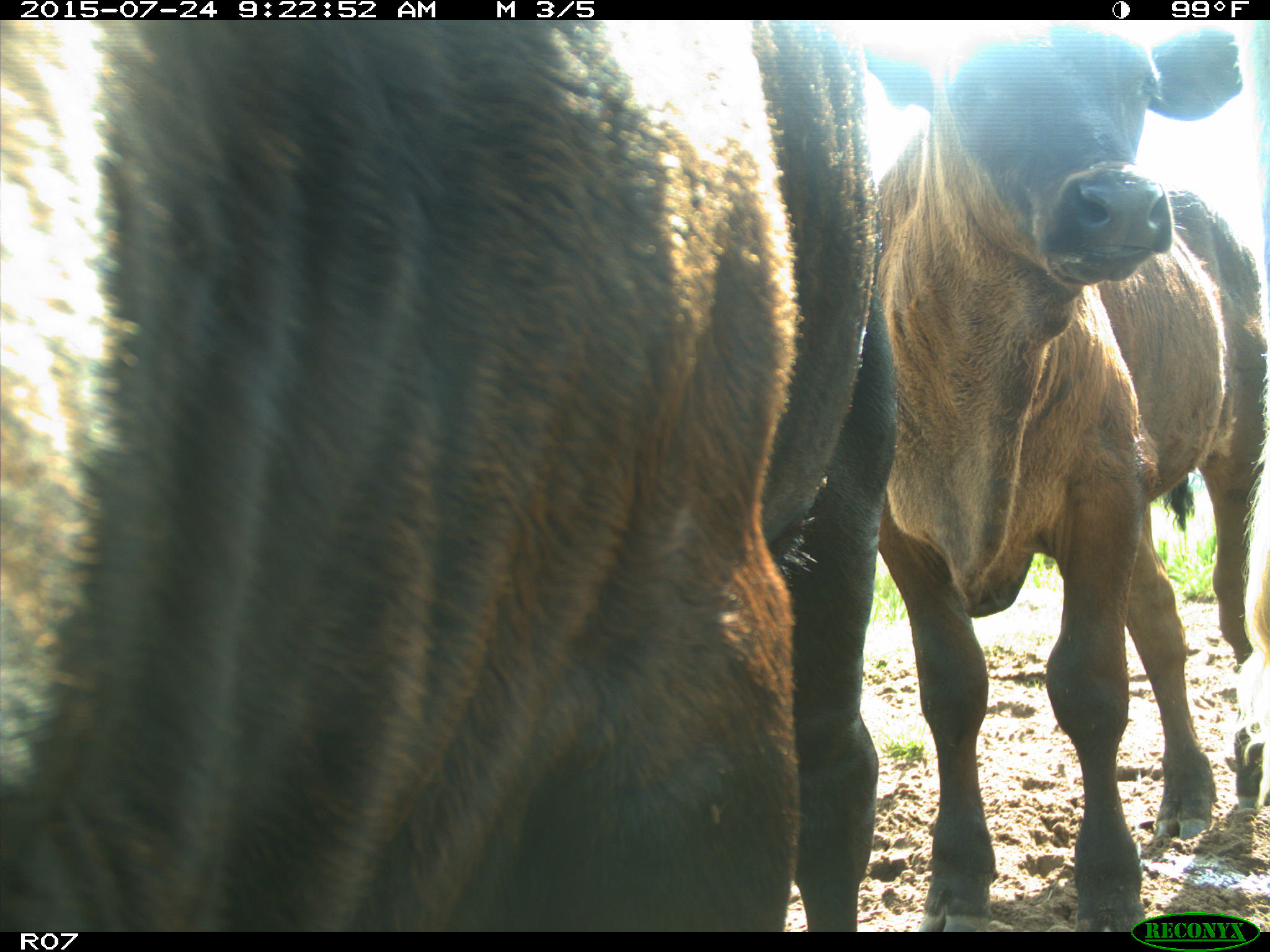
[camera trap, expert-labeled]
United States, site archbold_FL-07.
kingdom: Animalia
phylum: Chordata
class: Mammalia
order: Artiodactyla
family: Bovidae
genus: Bos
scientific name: Bos taurus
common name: domestic cow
Bos taurus (domestic cow).